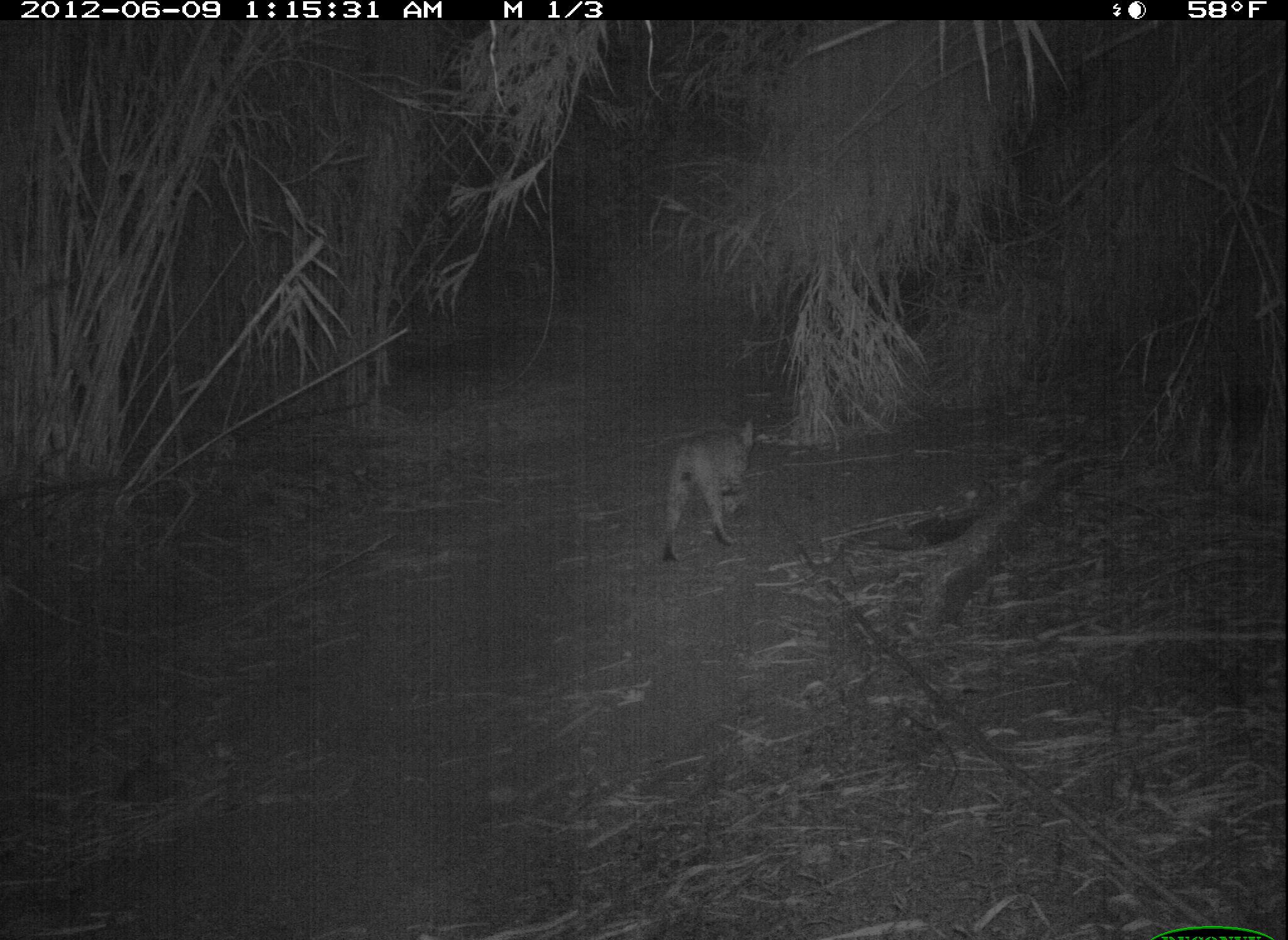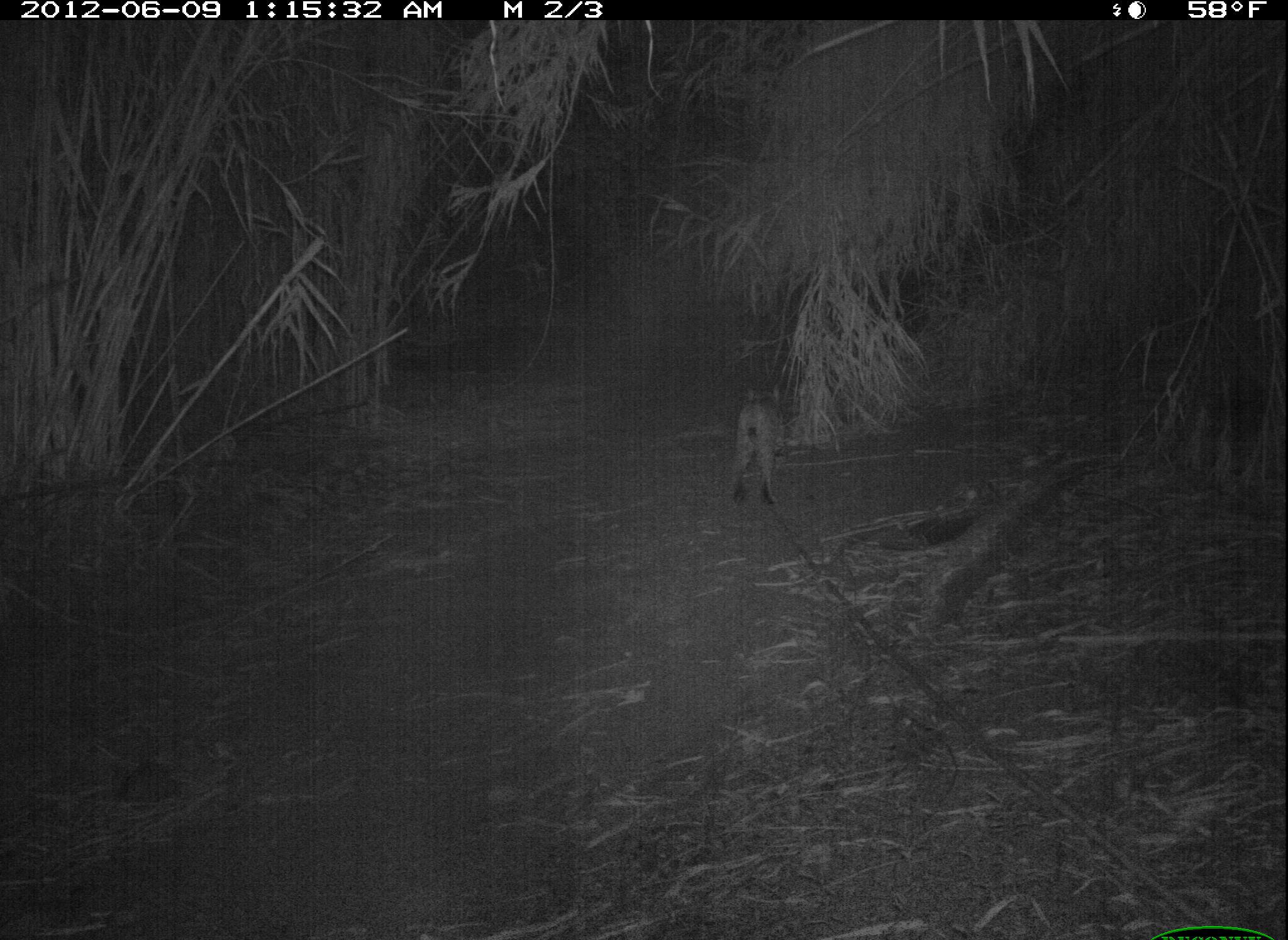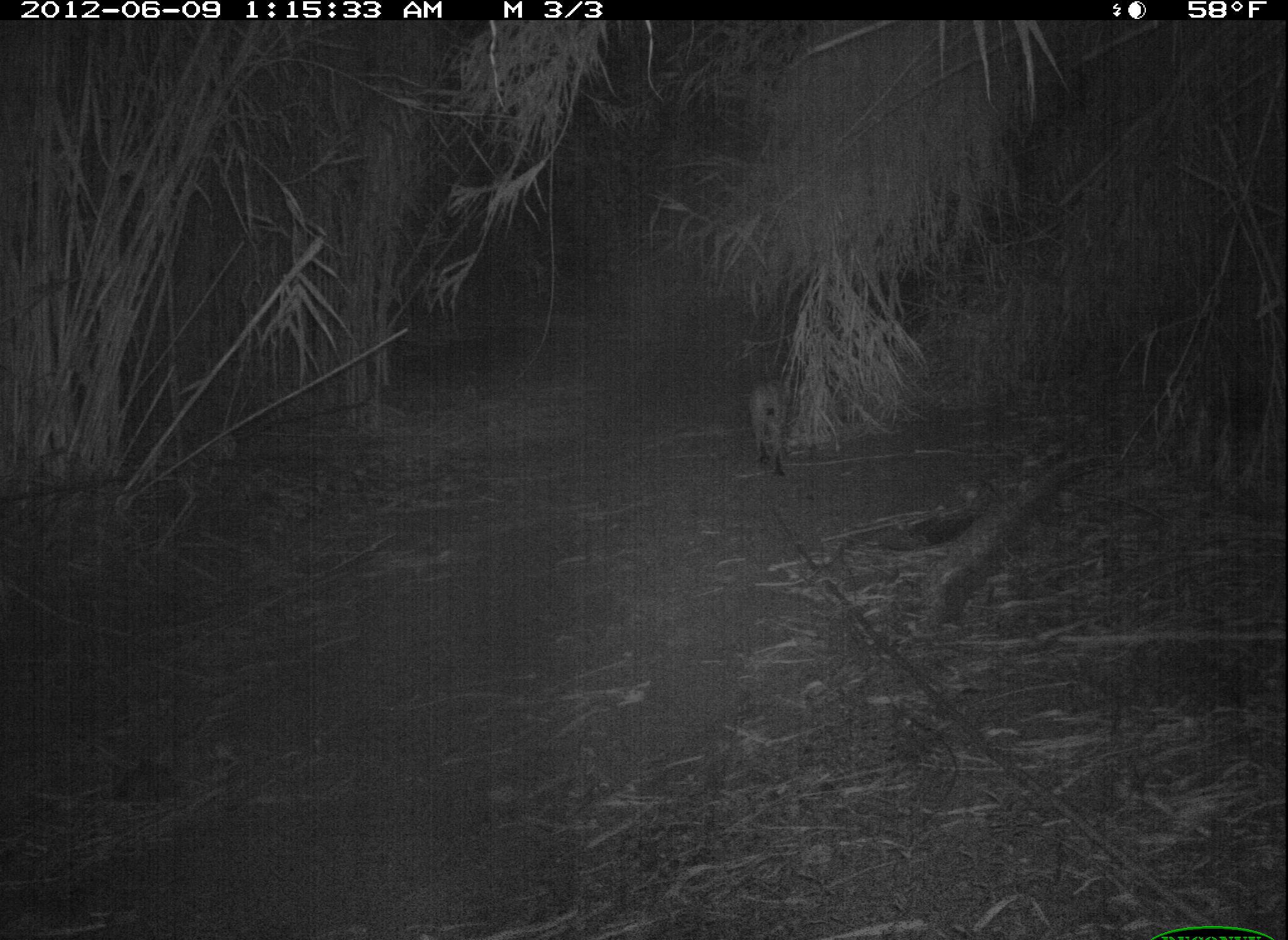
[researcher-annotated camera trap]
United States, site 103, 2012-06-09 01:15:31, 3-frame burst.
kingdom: Animalia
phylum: Chordata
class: Mammalia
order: Carnivora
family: Felidae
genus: Lynx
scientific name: Lynx rufus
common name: bobcat